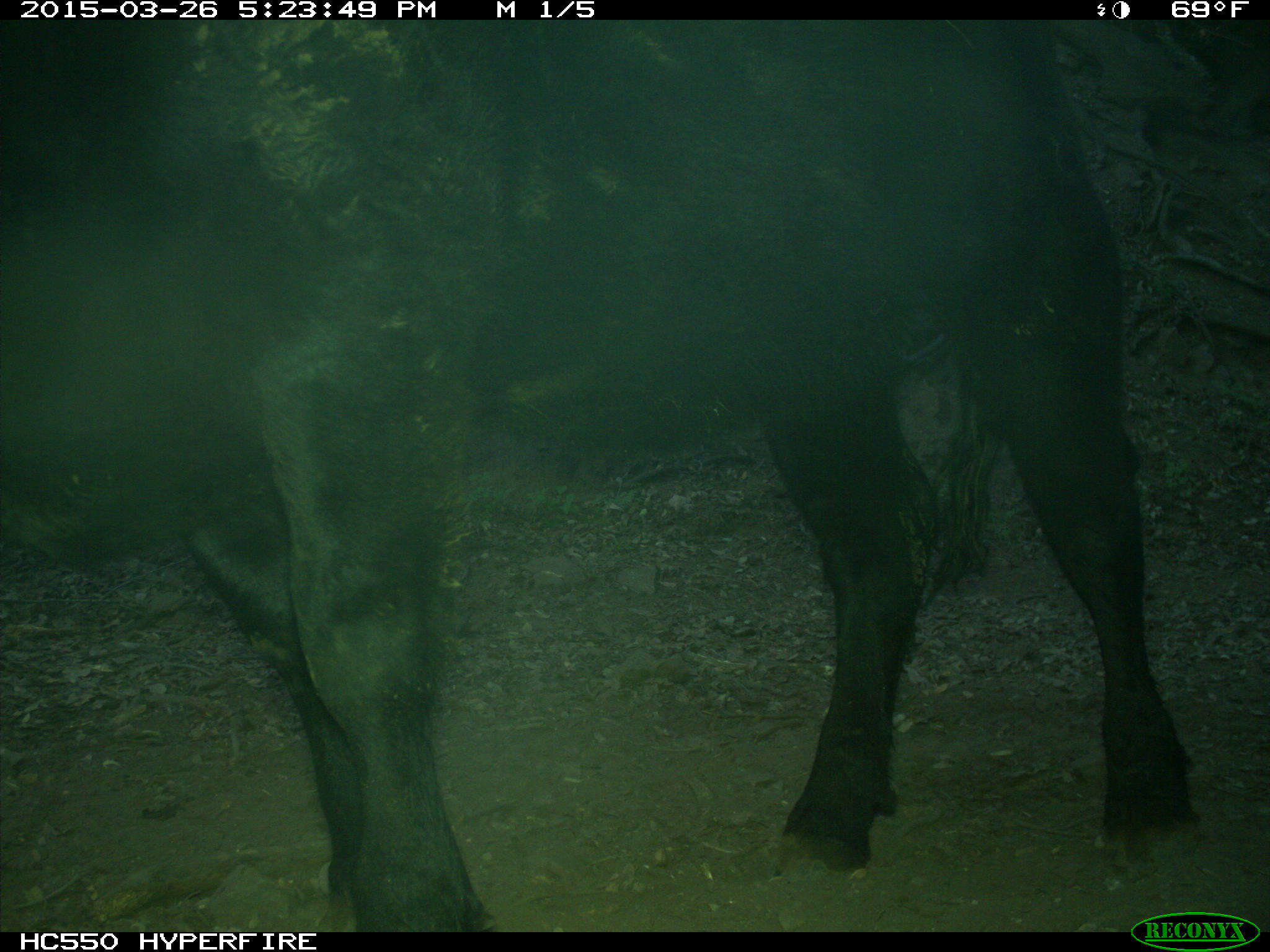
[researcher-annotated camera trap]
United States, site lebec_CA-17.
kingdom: Animalia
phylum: Chordata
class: Mammalia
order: Artiodactyla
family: Bovidae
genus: Bos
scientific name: Bos taurus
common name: domestic cow